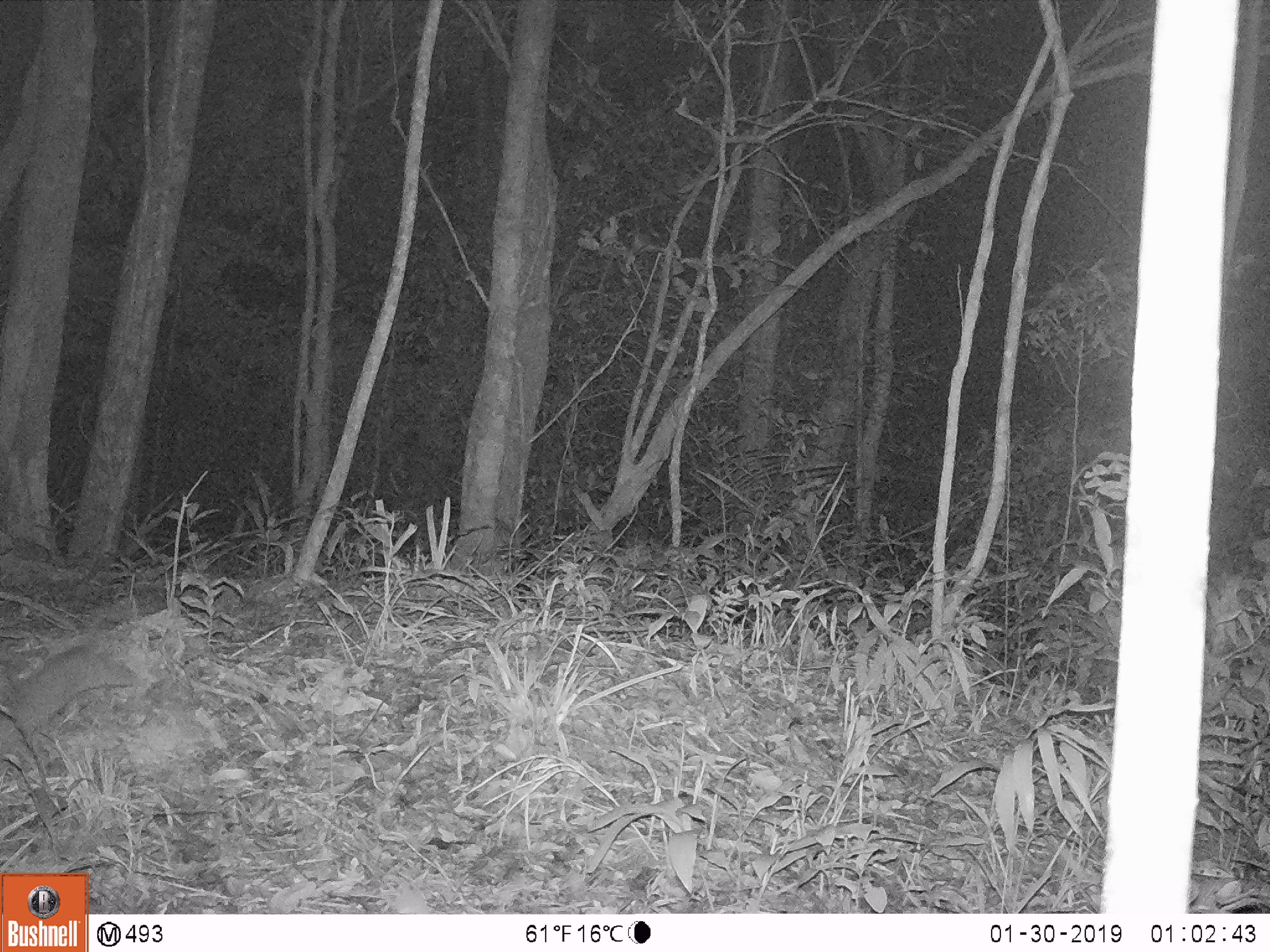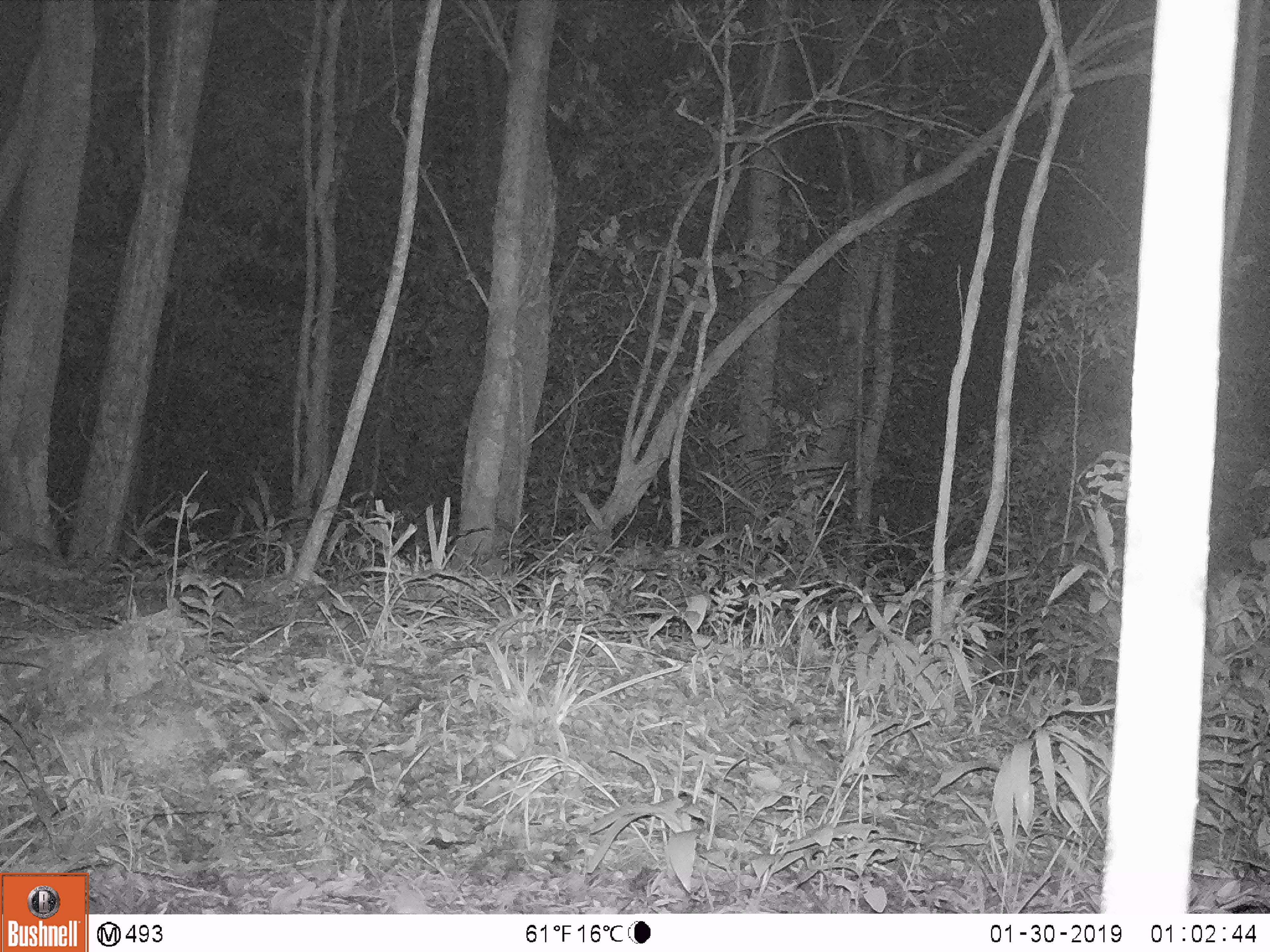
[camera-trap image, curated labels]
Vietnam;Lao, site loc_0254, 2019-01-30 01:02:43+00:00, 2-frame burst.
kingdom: Animalia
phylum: Chordata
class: Mammalia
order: Carnivora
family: Mustelidae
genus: Melogale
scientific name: Melogale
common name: ferret badger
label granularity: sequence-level